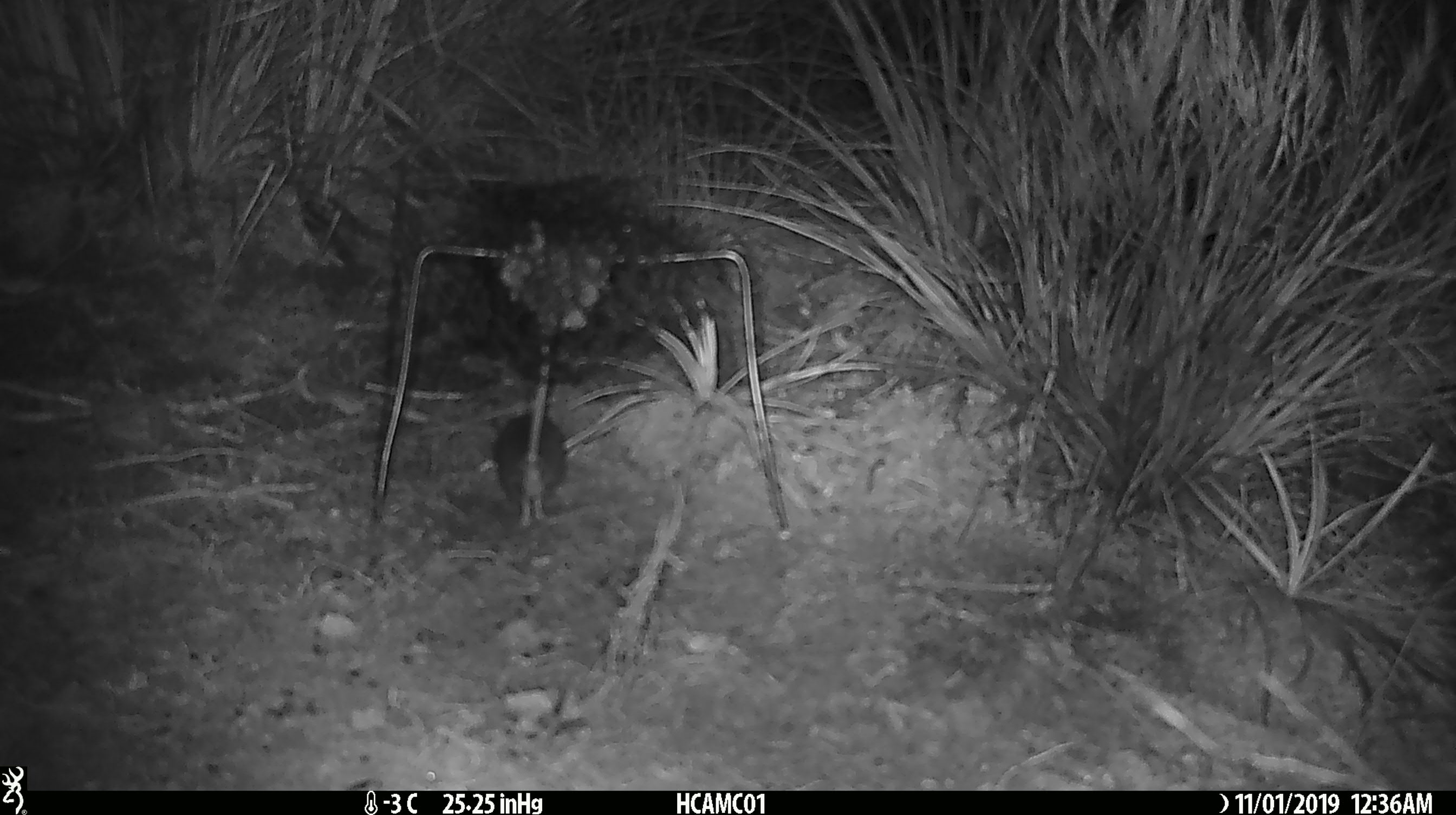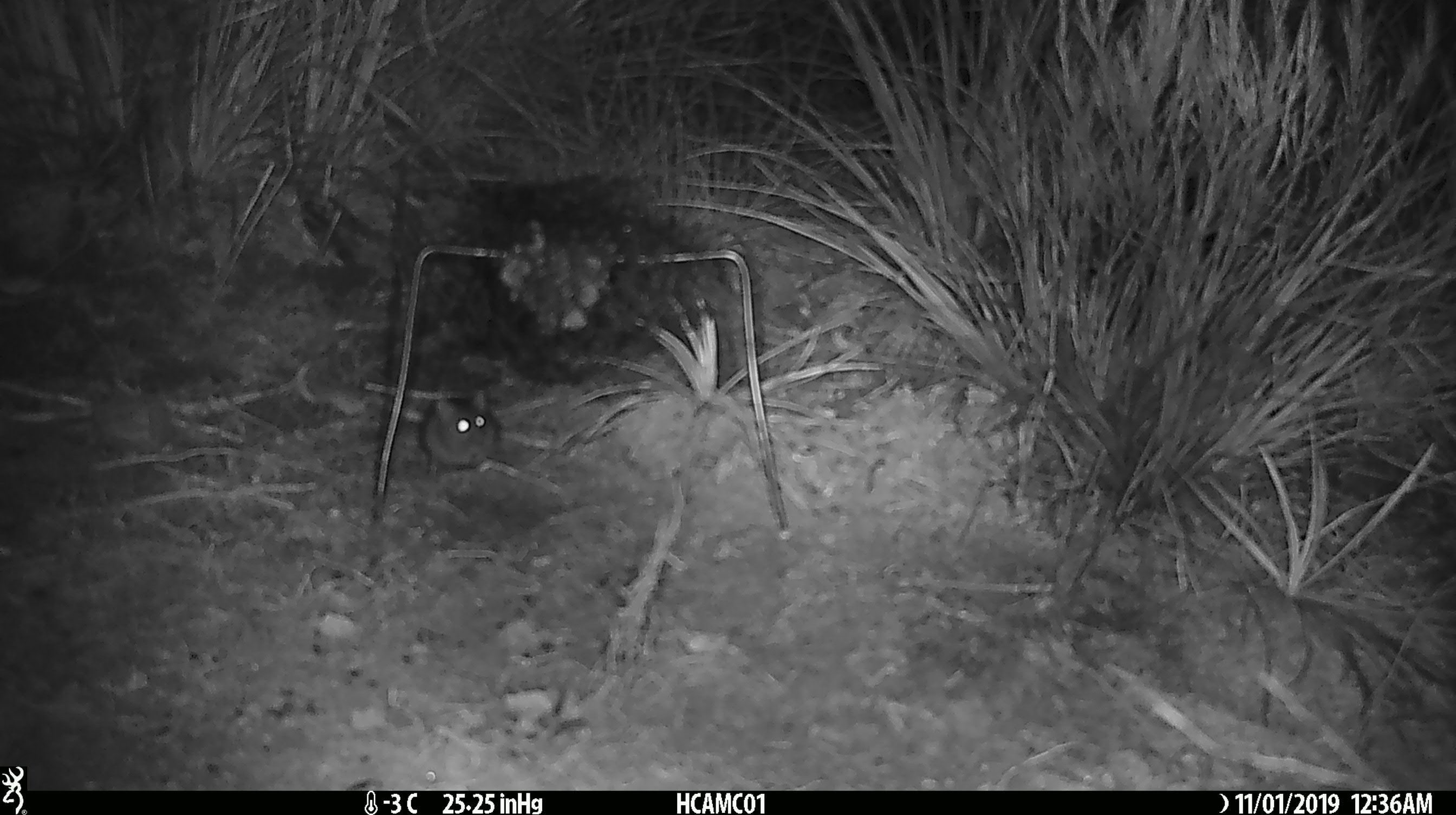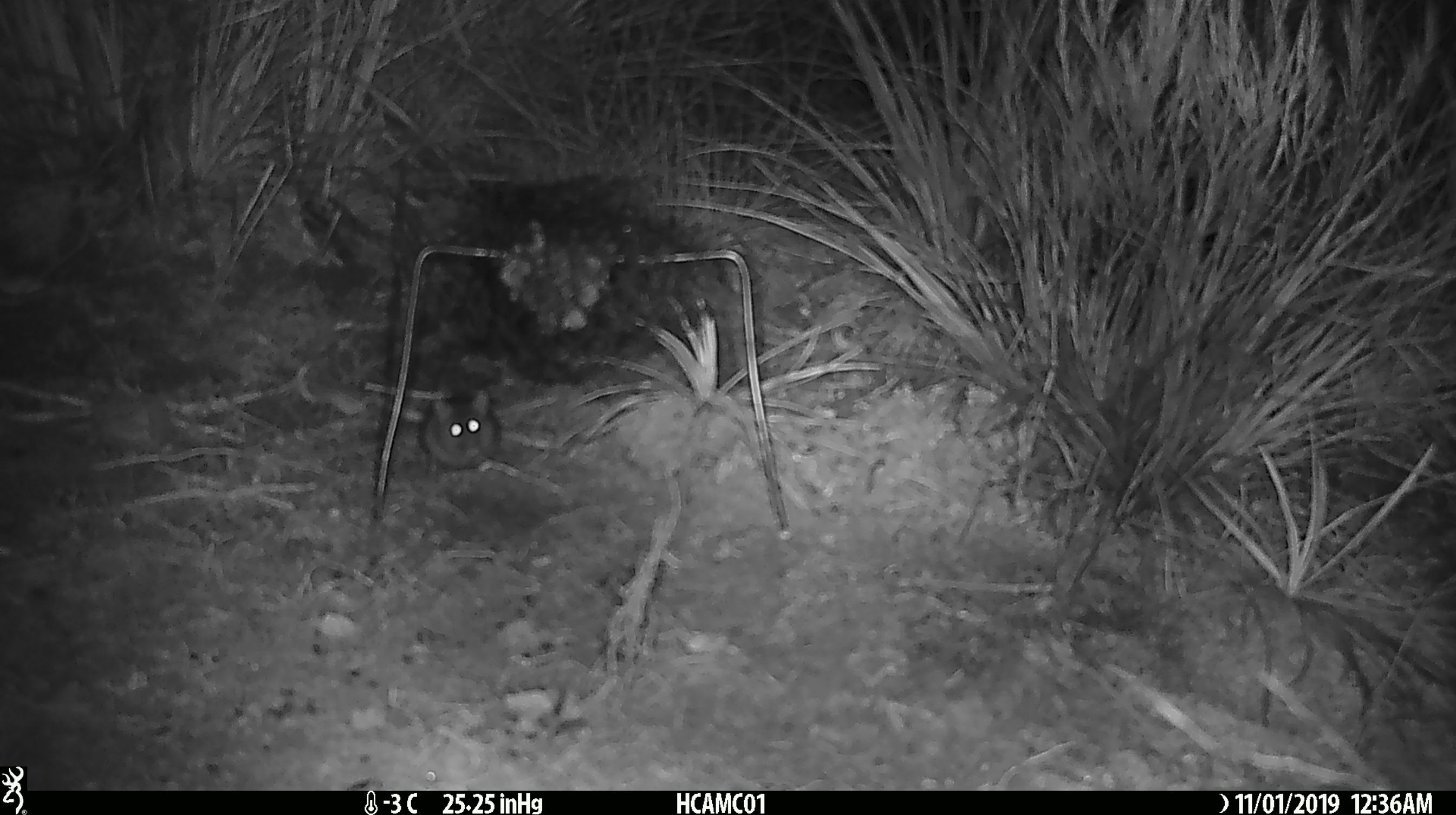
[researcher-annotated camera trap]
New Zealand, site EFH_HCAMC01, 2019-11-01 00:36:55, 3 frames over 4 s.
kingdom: Animalia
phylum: Chordata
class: Mammalia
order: Rodentia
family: Muridae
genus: Mus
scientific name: Mus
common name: mouse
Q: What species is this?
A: Mouse (Mus).